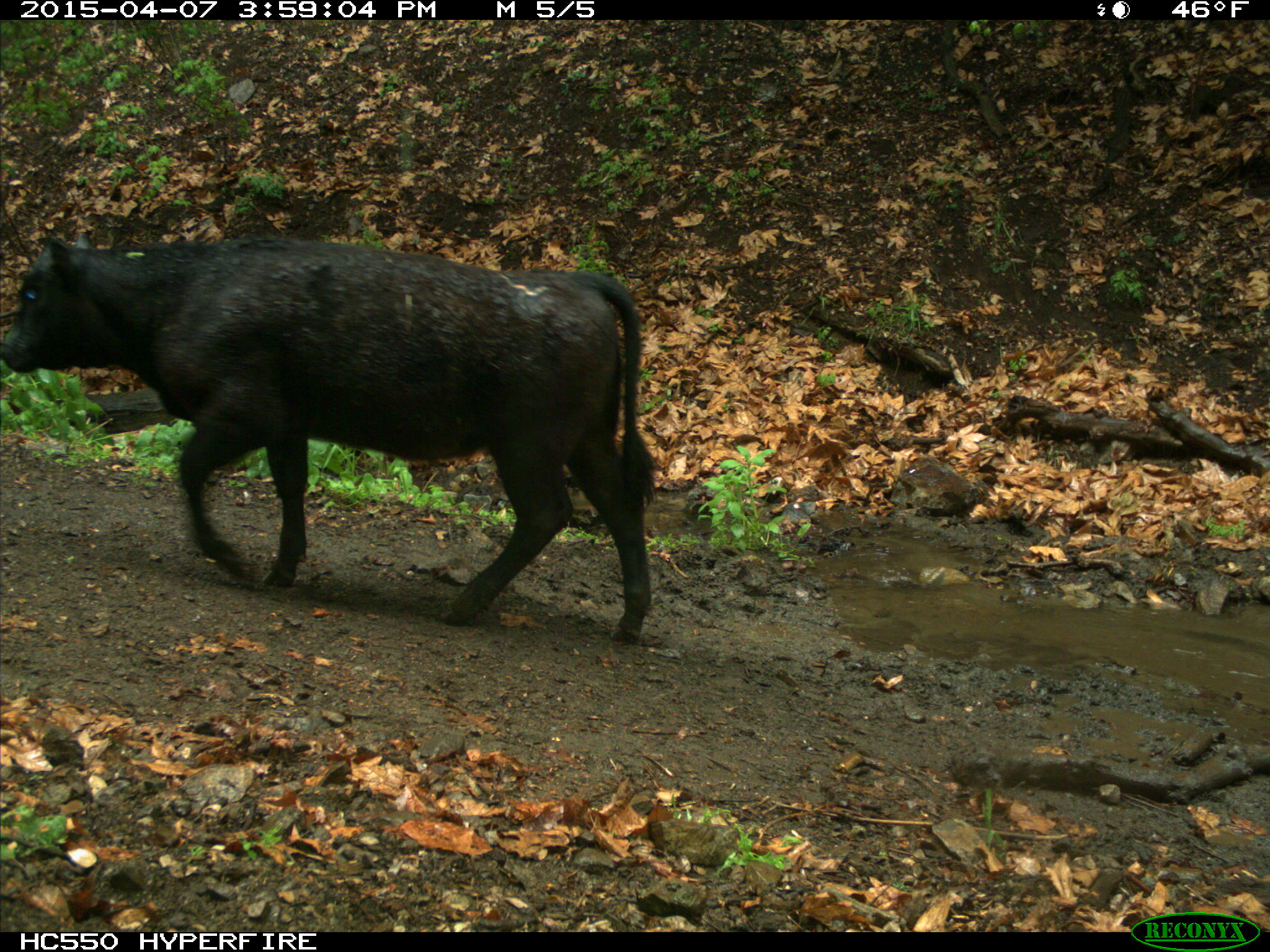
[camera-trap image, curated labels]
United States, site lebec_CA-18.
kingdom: Animalia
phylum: Chordata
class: Mammalia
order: Artiodactyla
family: Bovidae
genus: Bos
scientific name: Bos taurus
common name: domestic cow